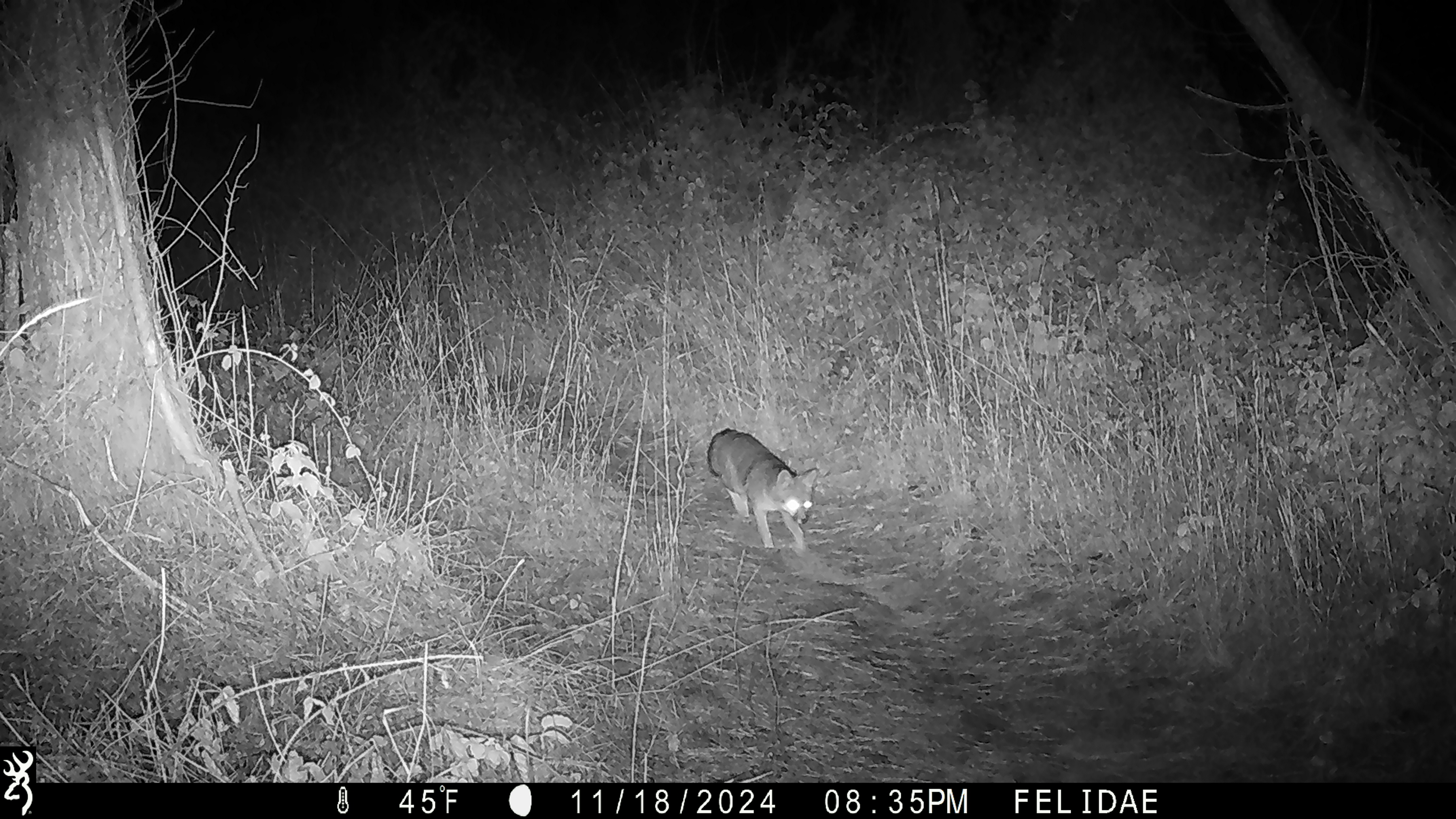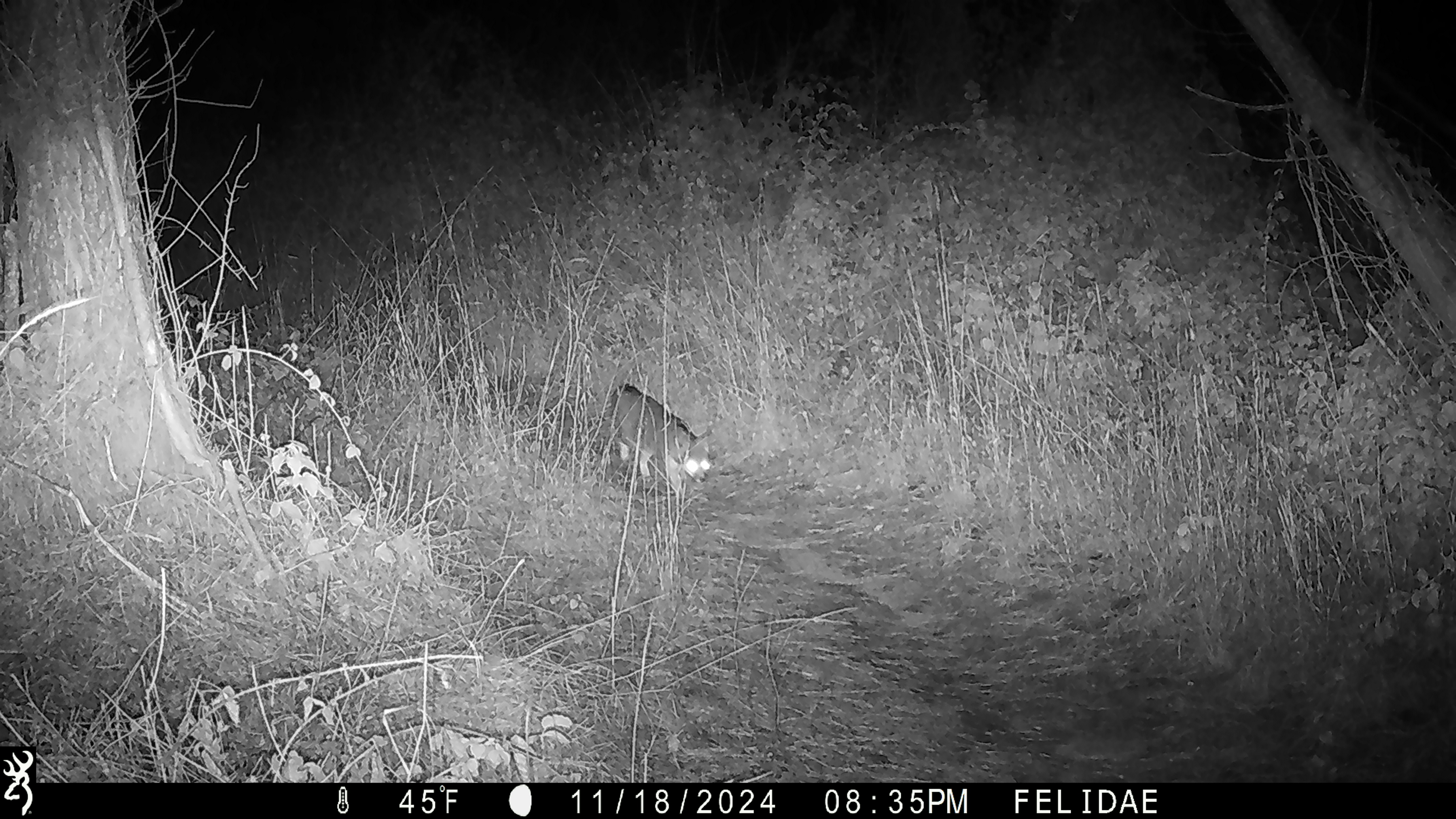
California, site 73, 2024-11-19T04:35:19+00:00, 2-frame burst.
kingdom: Animalia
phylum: Chordata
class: Mammalia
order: Carnivora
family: Canidae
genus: Urocyon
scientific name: Urocyon cinereoargenteus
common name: gray fox